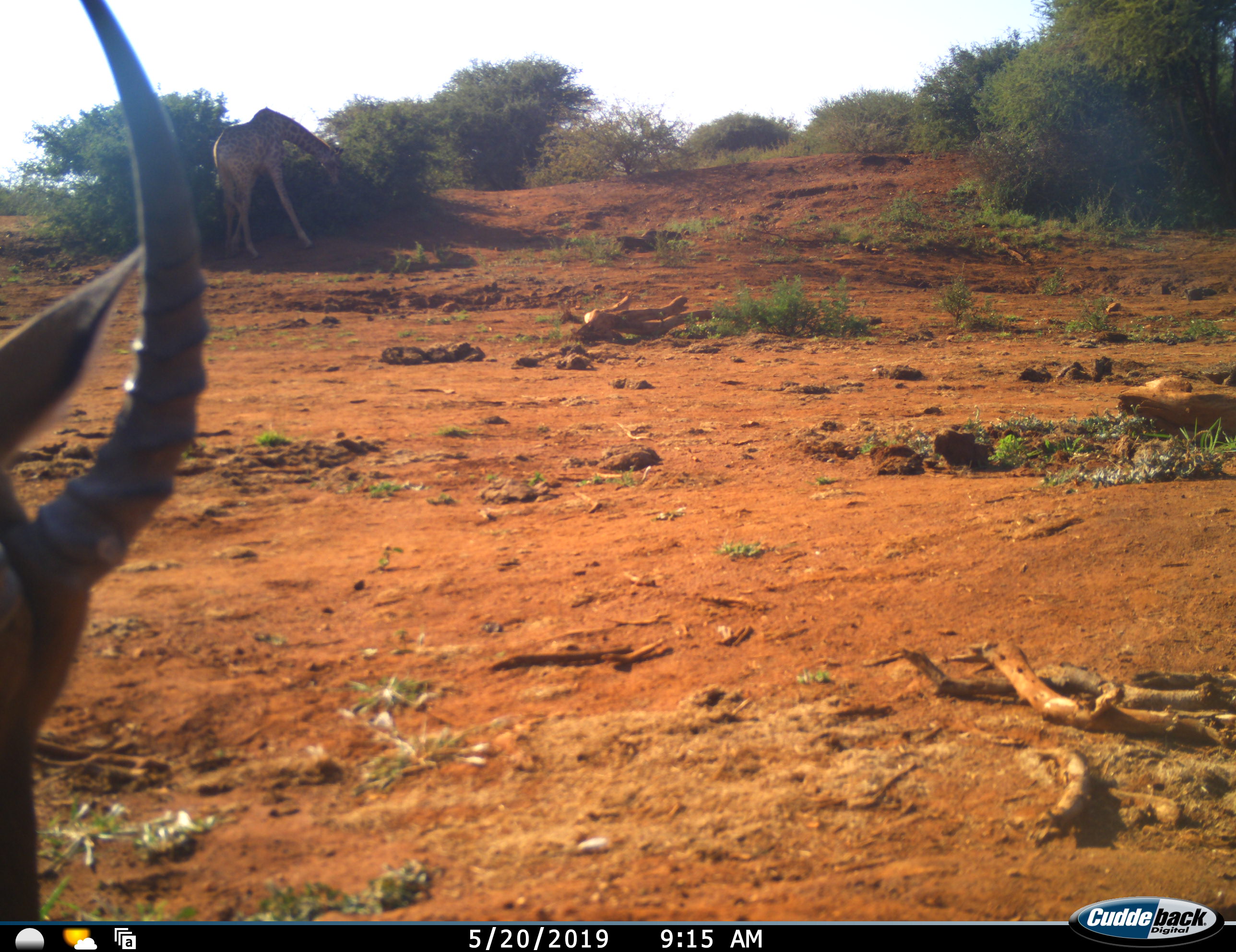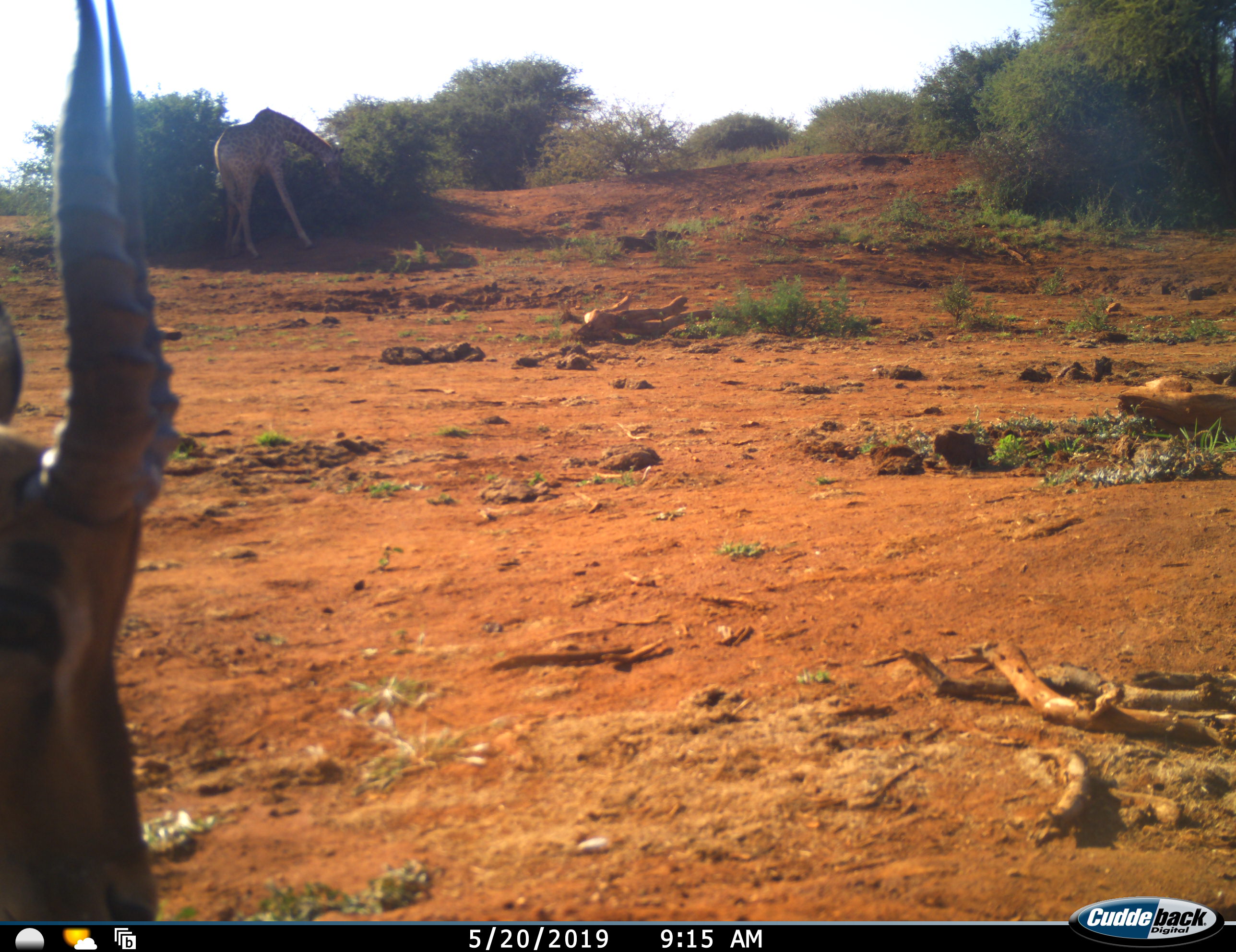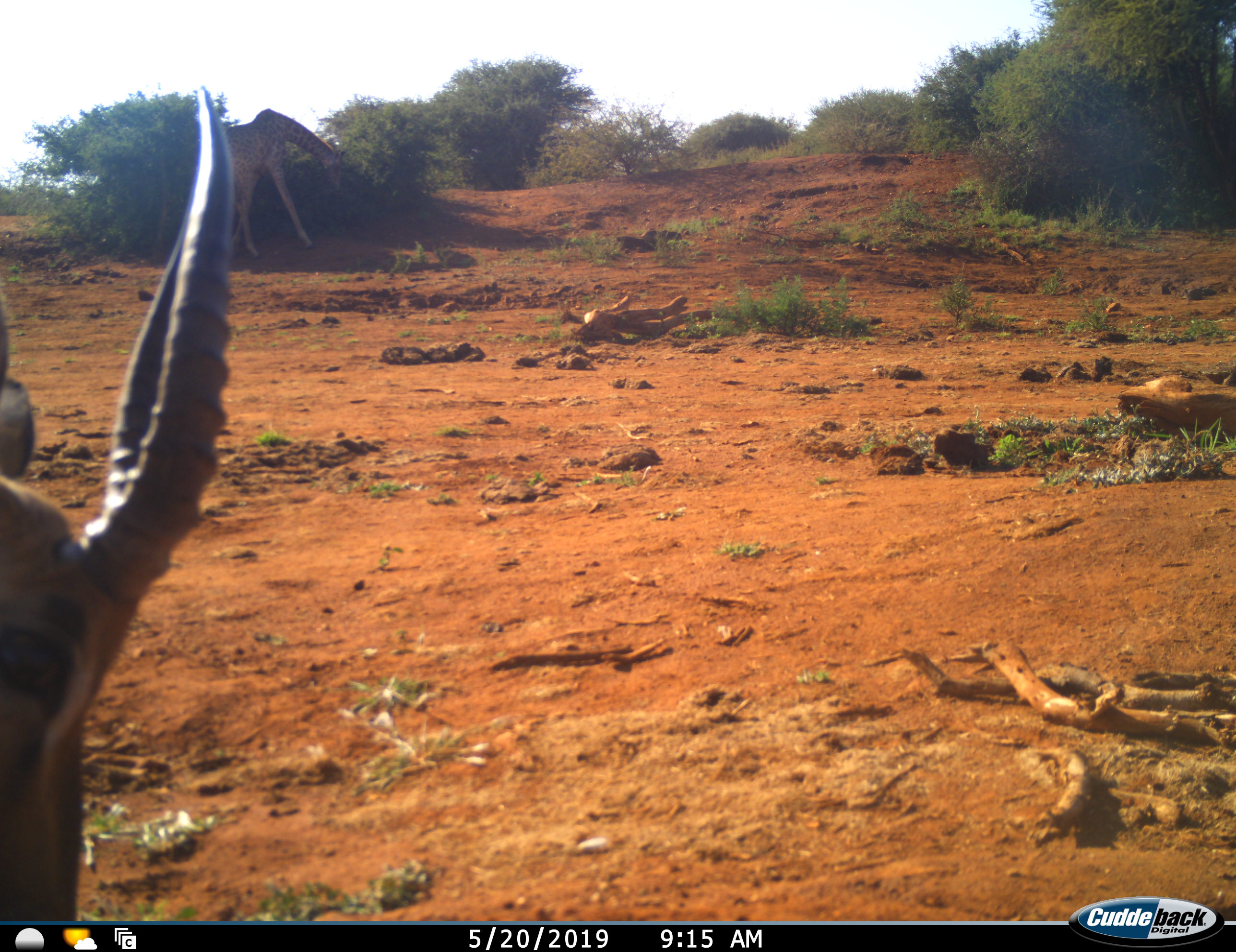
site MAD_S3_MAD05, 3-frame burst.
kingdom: Animalia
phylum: Chordata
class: Mammalia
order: Artiodactyla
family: Giraffidae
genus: Giraffa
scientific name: Giraffa camelopardalis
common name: giraffe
Giraffe (Giraffa camelopardalis), count 1. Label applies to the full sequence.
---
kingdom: Animalia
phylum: Chordata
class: Mammalia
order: Artiodactyla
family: Bovidae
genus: Aepyceros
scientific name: Aepyceros melampus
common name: impala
Impala (Aepyceros melampus), count 1. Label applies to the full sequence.